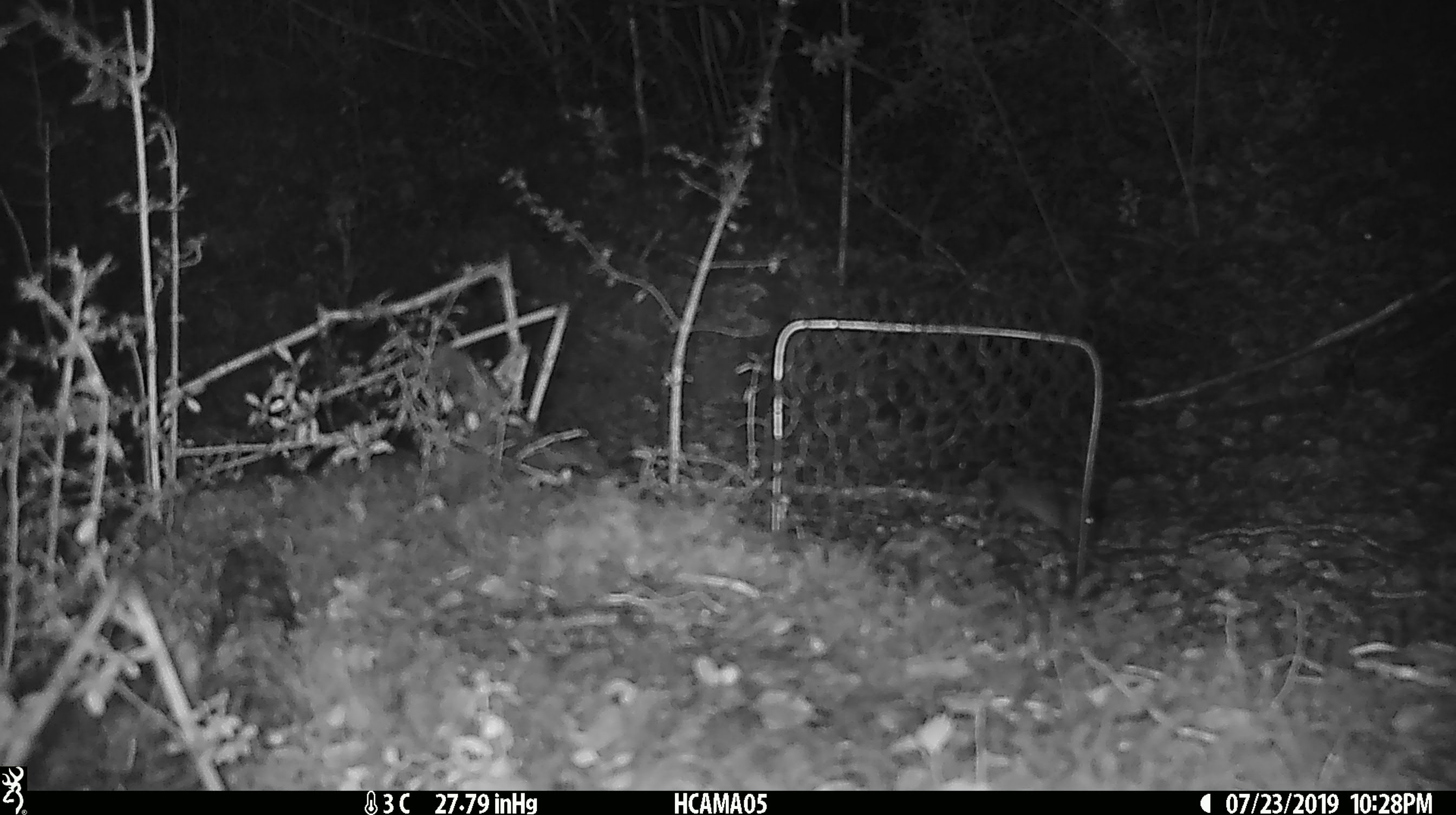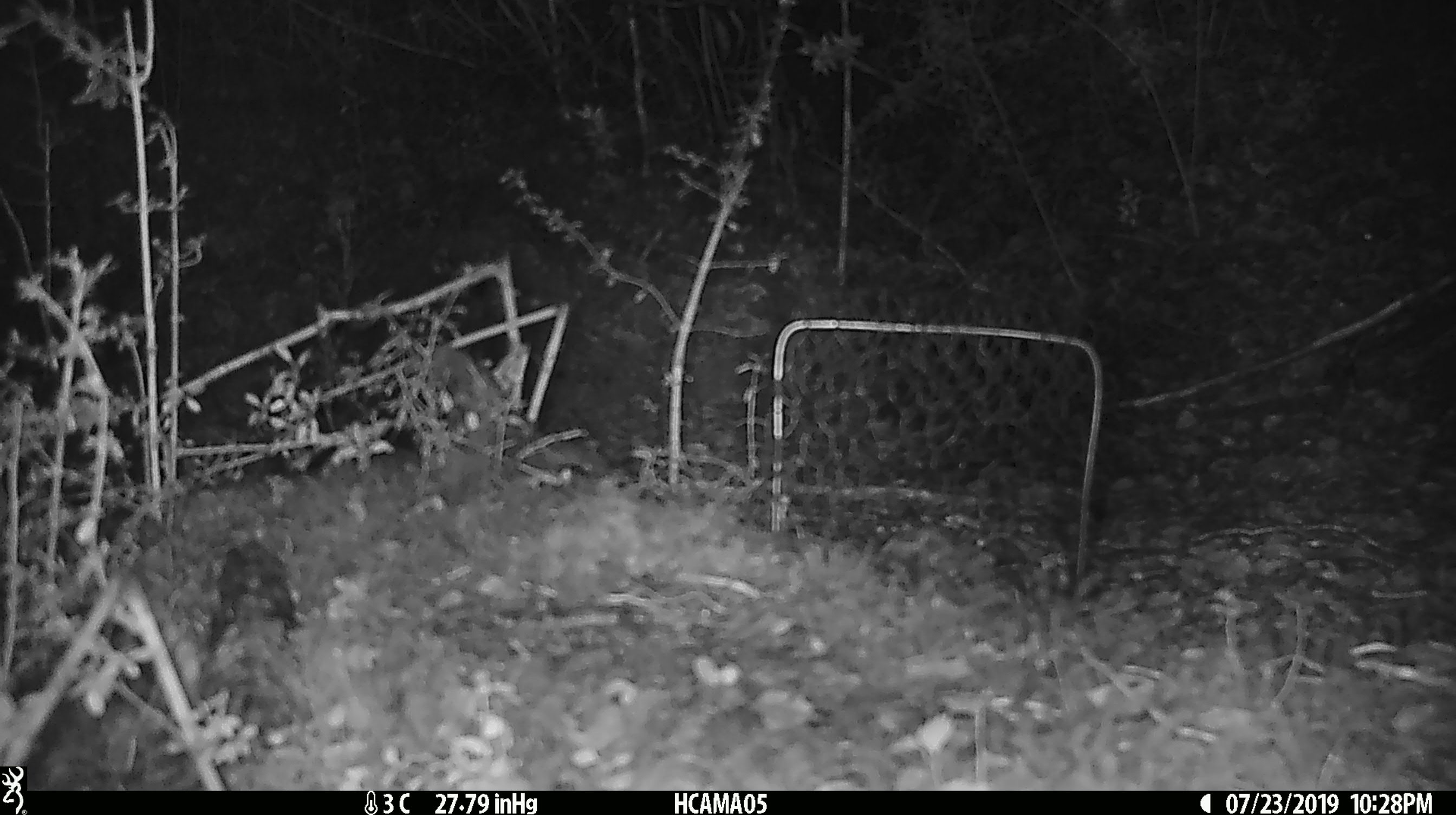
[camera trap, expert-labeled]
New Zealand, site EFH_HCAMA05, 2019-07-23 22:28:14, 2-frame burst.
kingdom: Animalia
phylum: Chordata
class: Mammalia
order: Rodentia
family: Muridae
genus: Mus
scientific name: Mus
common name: mouse